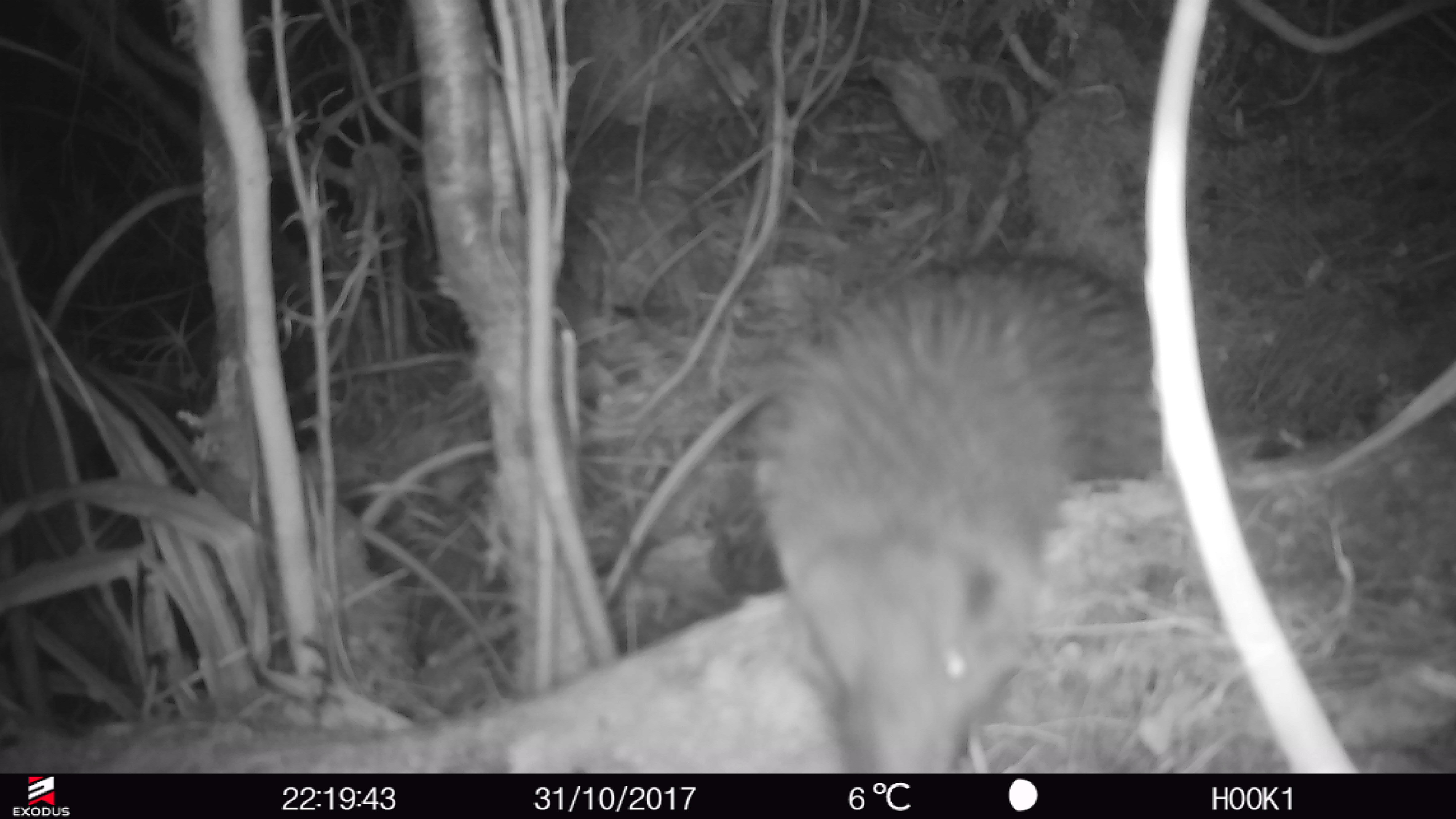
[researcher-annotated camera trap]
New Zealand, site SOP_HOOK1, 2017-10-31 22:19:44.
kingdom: Animalia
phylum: Chordata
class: Aves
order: Apterygiformes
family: Apterygidae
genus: Apteryx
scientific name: Apteryx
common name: kiwi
Kiwi (Apteryx).